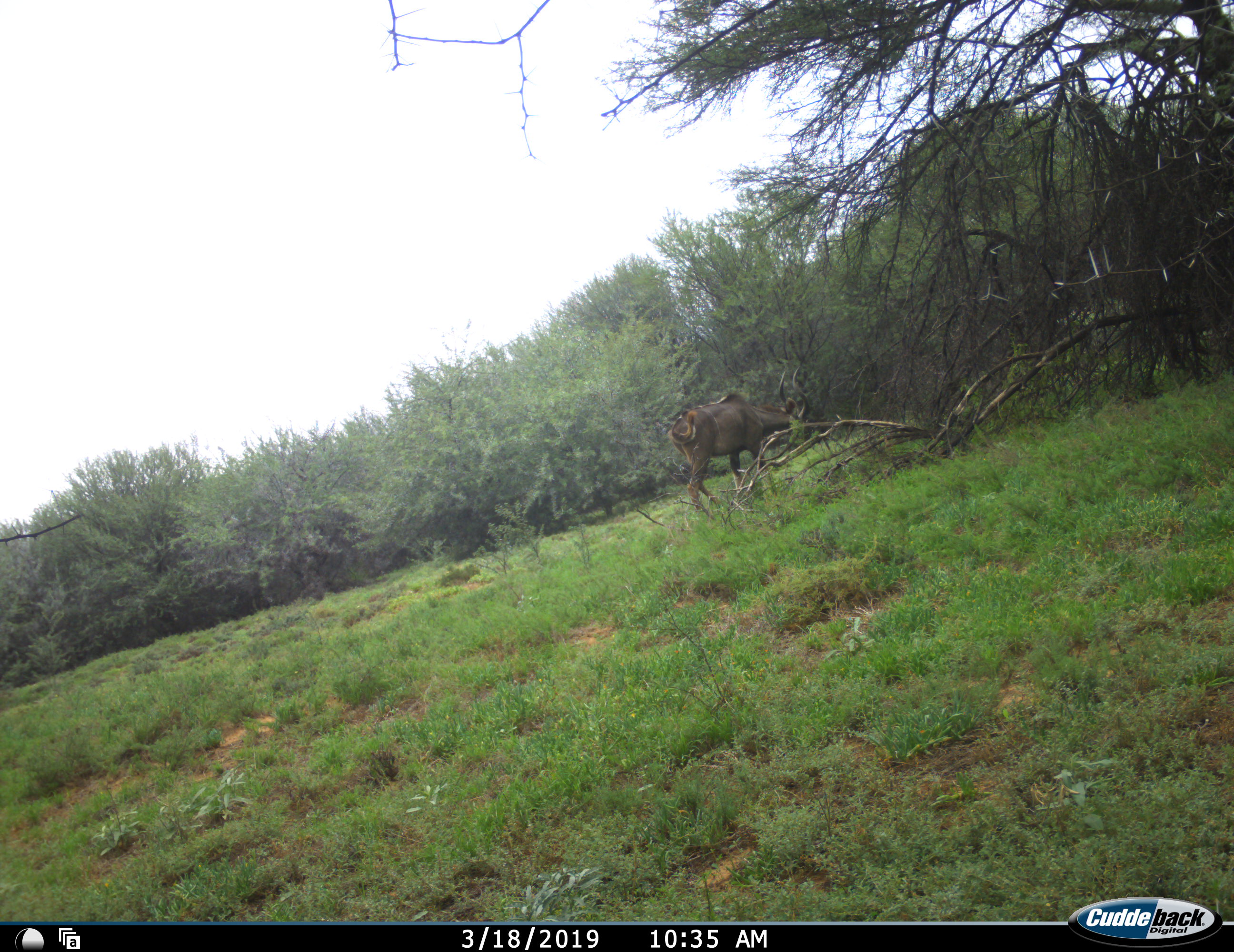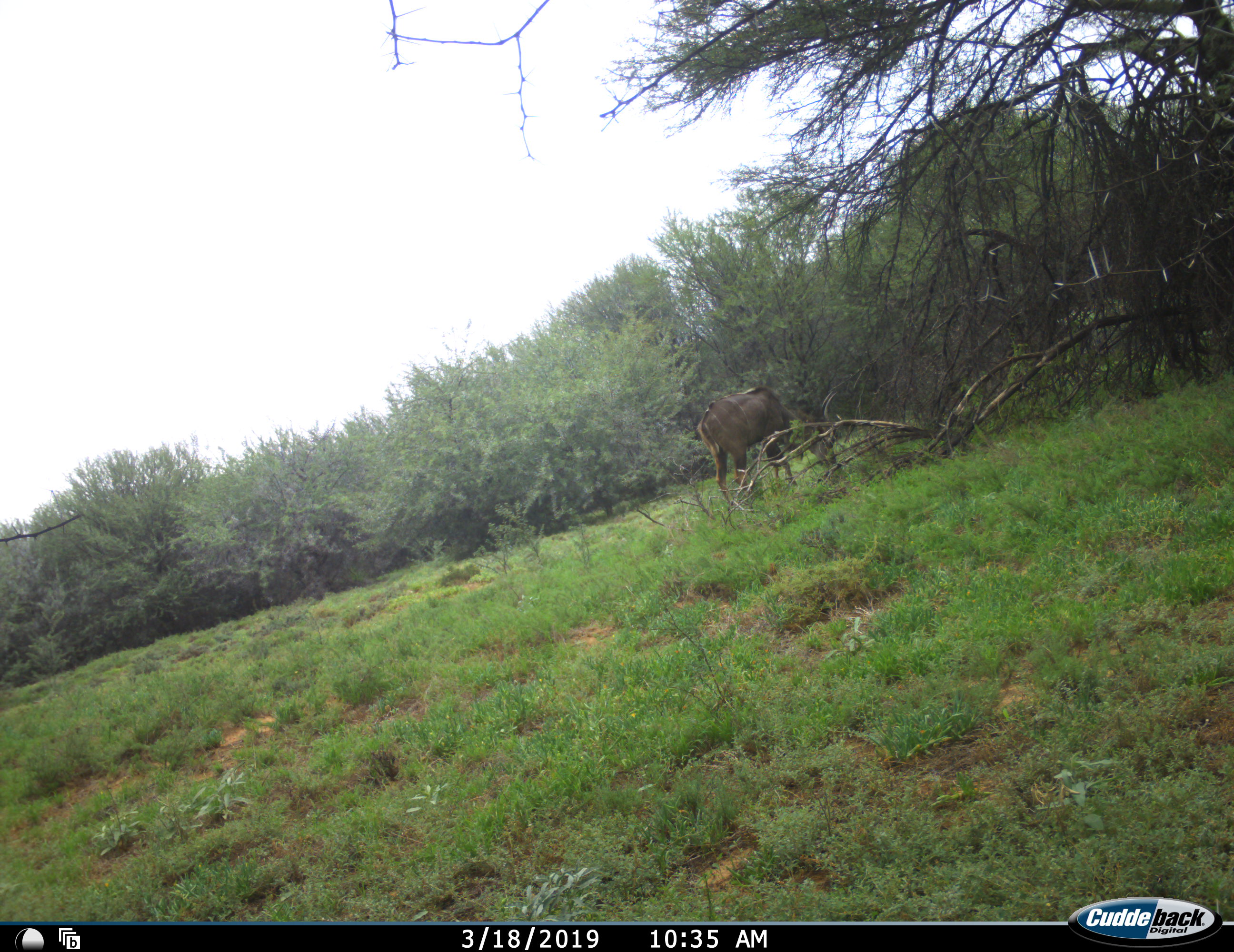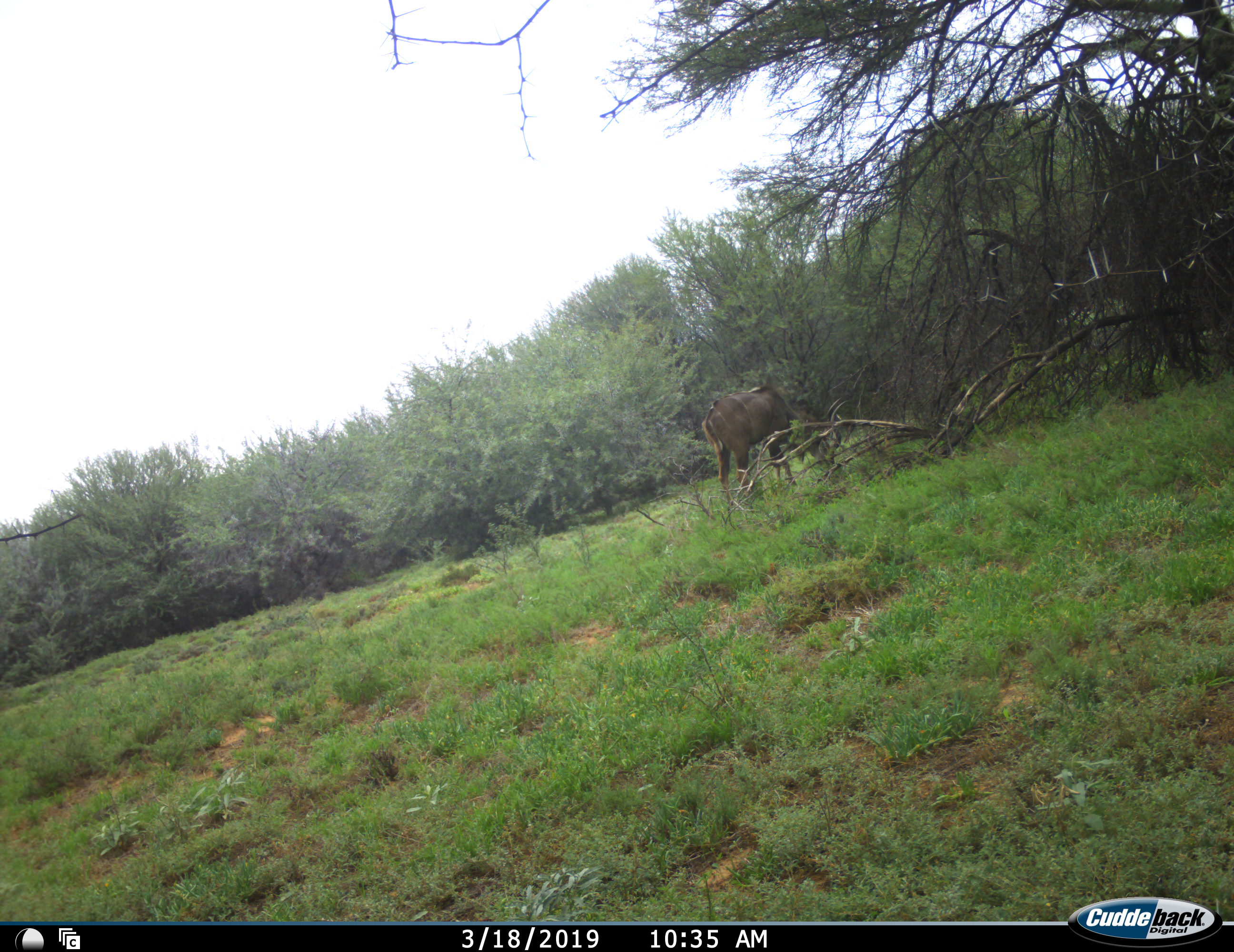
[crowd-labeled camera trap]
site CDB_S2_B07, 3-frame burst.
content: unidentified animal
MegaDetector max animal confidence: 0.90